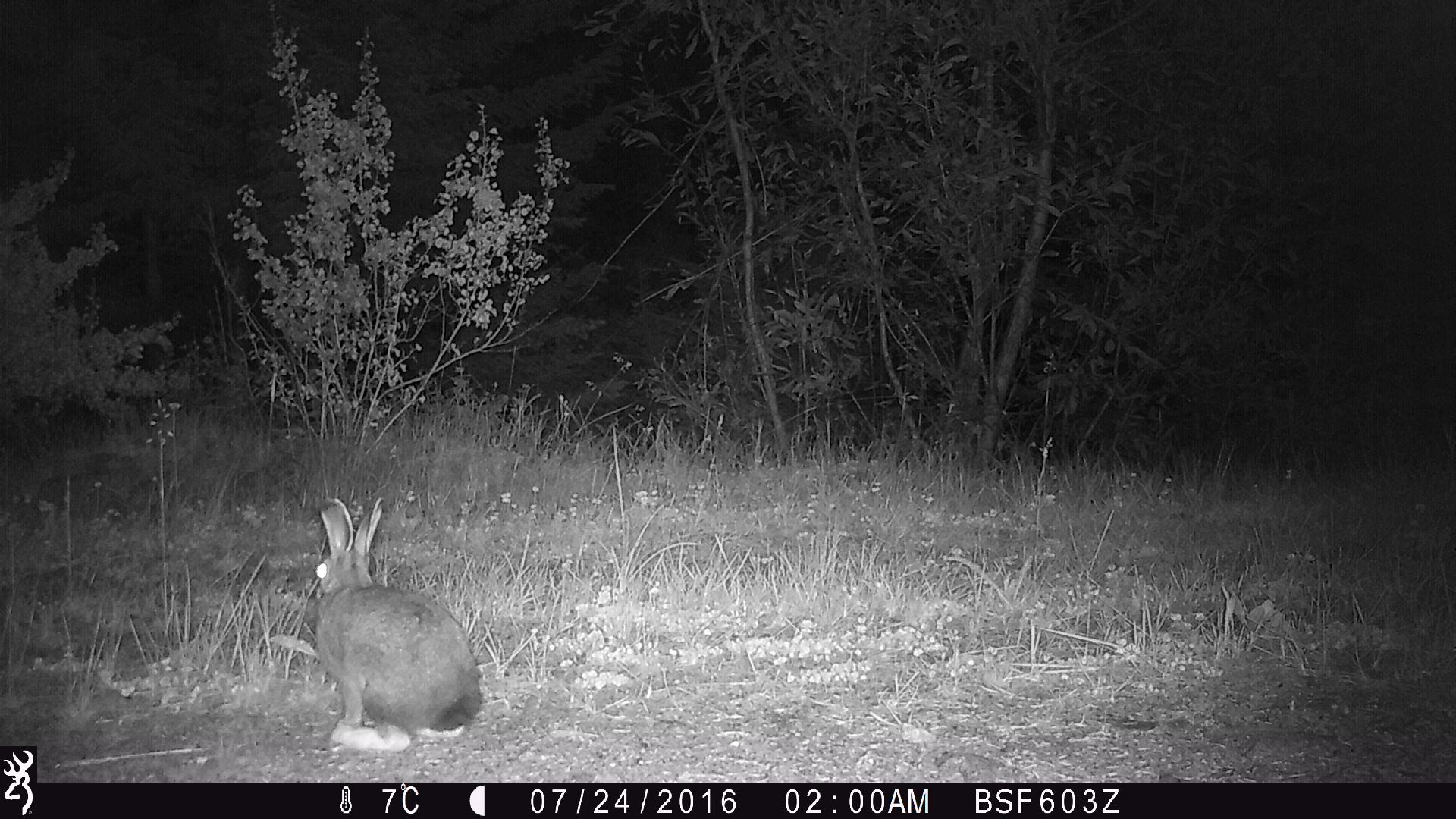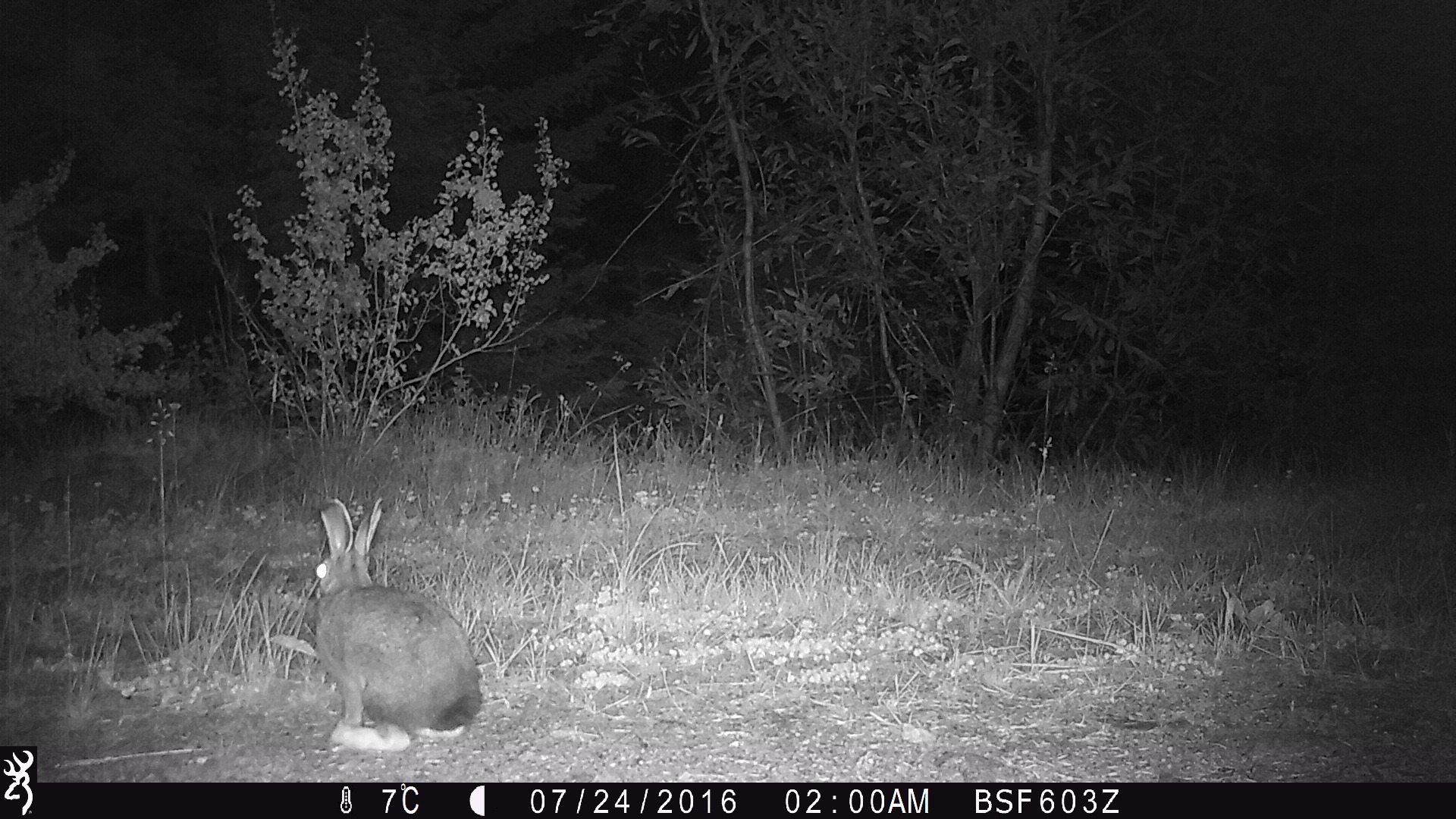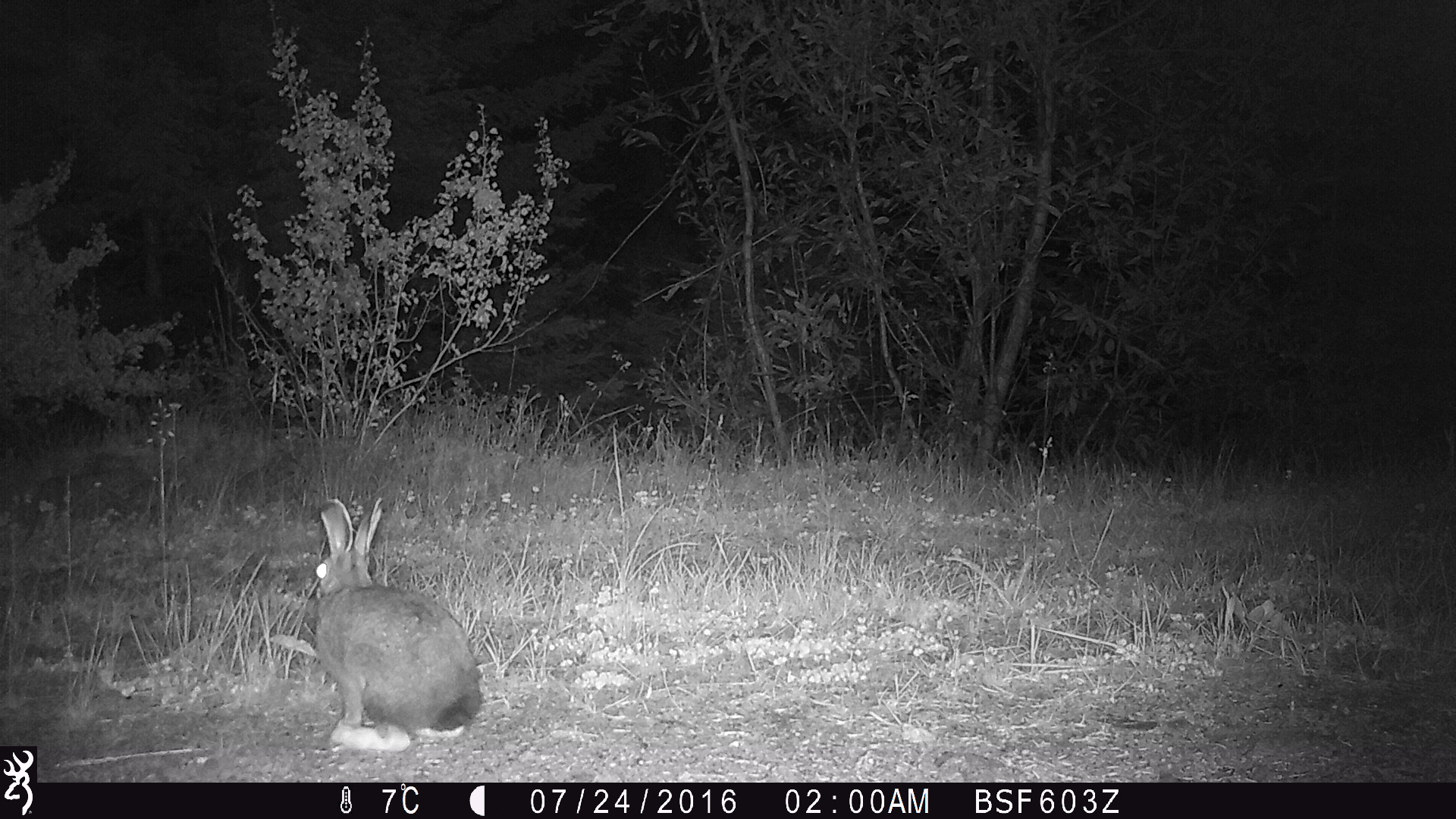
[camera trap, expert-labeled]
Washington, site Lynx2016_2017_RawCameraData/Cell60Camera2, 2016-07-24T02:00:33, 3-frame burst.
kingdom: Animalia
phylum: Chordata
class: Mammalia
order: Lagomorpha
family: Leporidae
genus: Lepus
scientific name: Lepus americanus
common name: snowshoe hare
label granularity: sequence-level